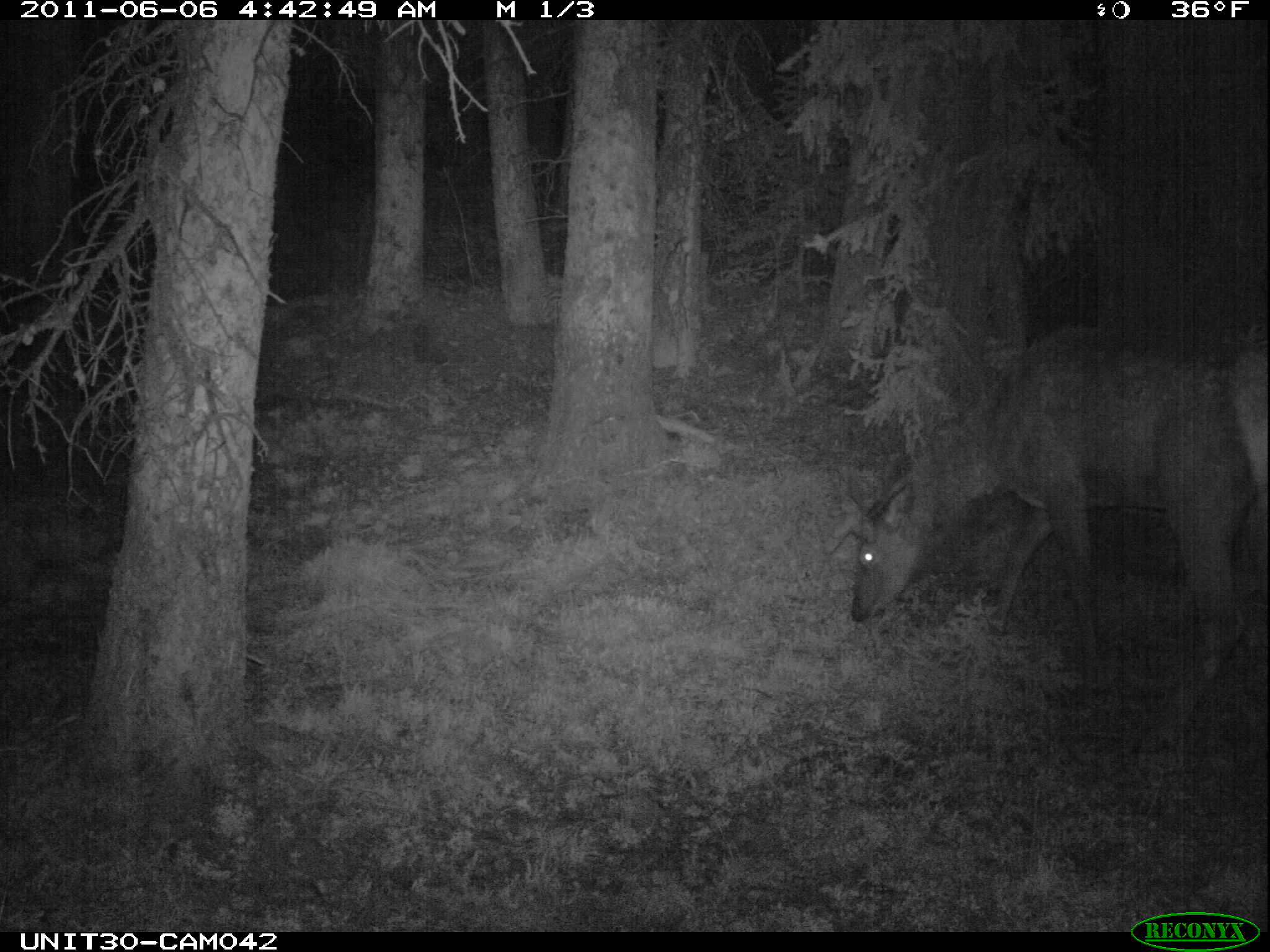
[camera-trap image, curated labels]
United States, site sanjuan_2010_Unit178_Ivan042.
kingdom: Animalia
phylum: Chordata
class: Mammalia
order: Artiodactyla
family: Cervidae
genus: Cervus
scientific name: Cervus elaphus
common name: red deer